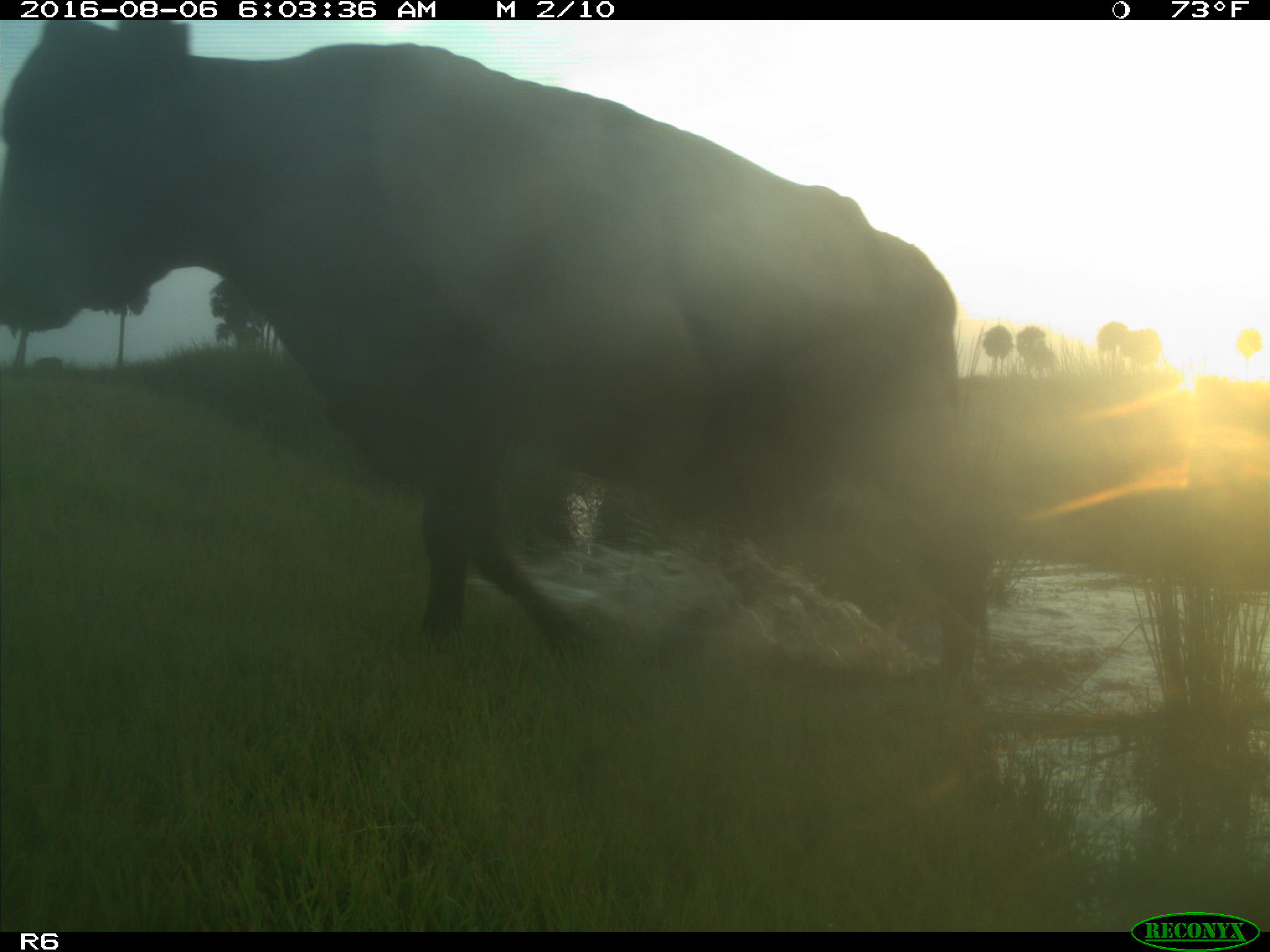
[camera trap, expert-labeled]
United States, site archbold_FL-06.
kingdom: Animalia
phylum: Chordata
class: Mammalia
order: Artiodactyla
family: Bovidae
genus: Bos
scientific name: Bos taurus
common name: domestic cow